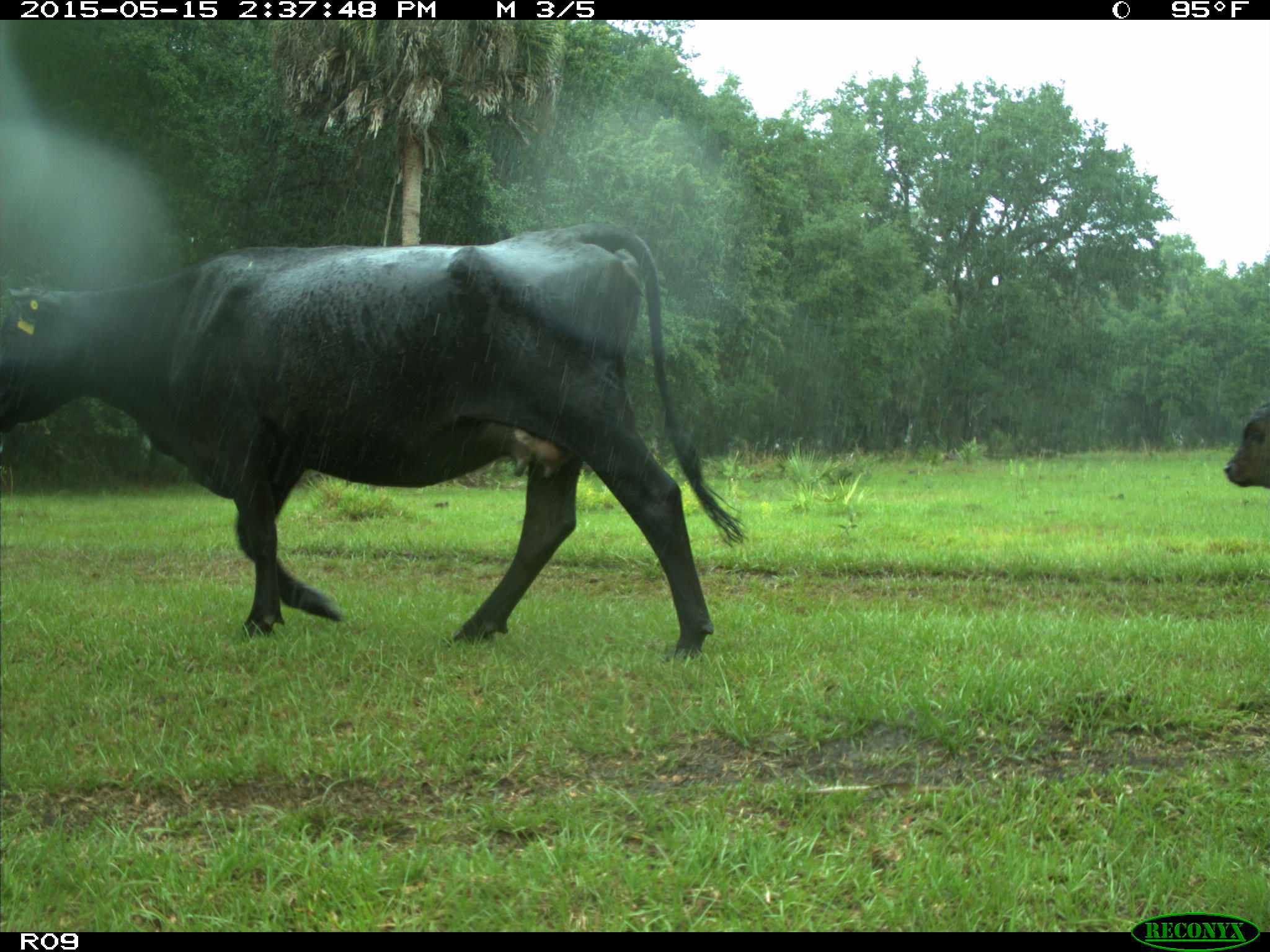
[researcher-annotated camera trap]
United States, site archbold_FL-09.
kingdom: Animalia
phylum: Chordata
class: Mammalia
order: Artiodactyla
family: Bovidae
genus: Bos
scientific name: Bos taurus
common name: domestic cow